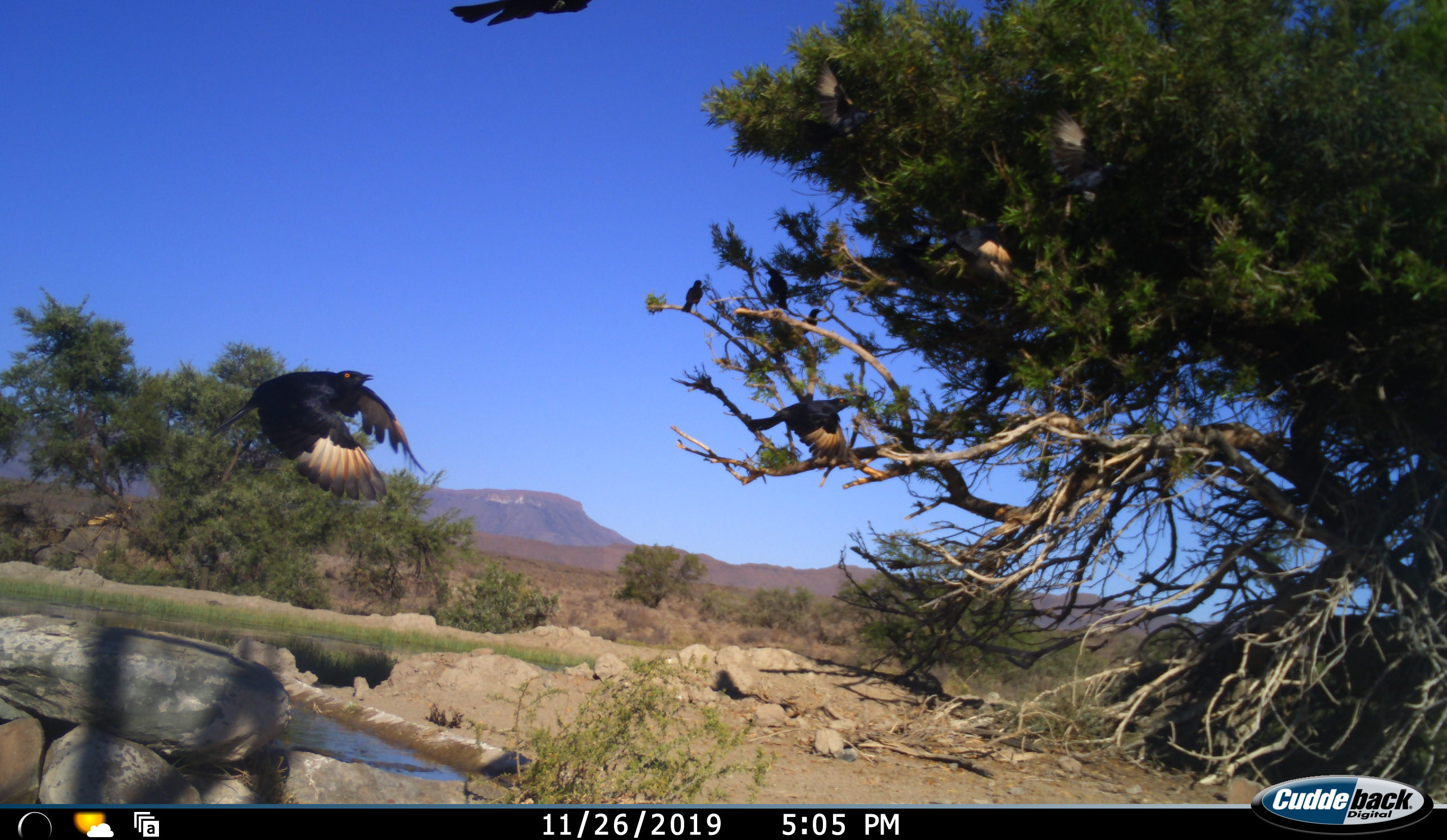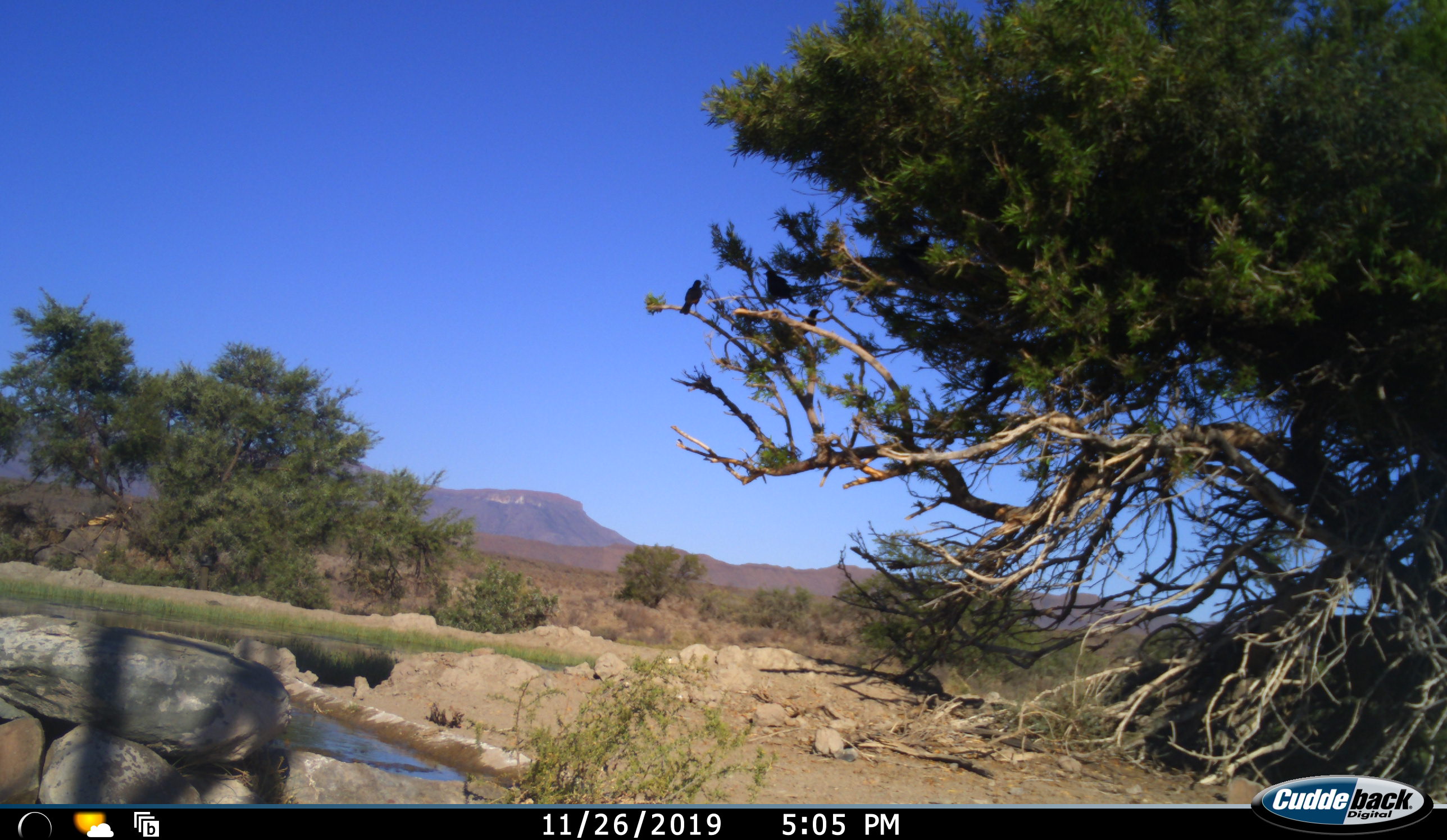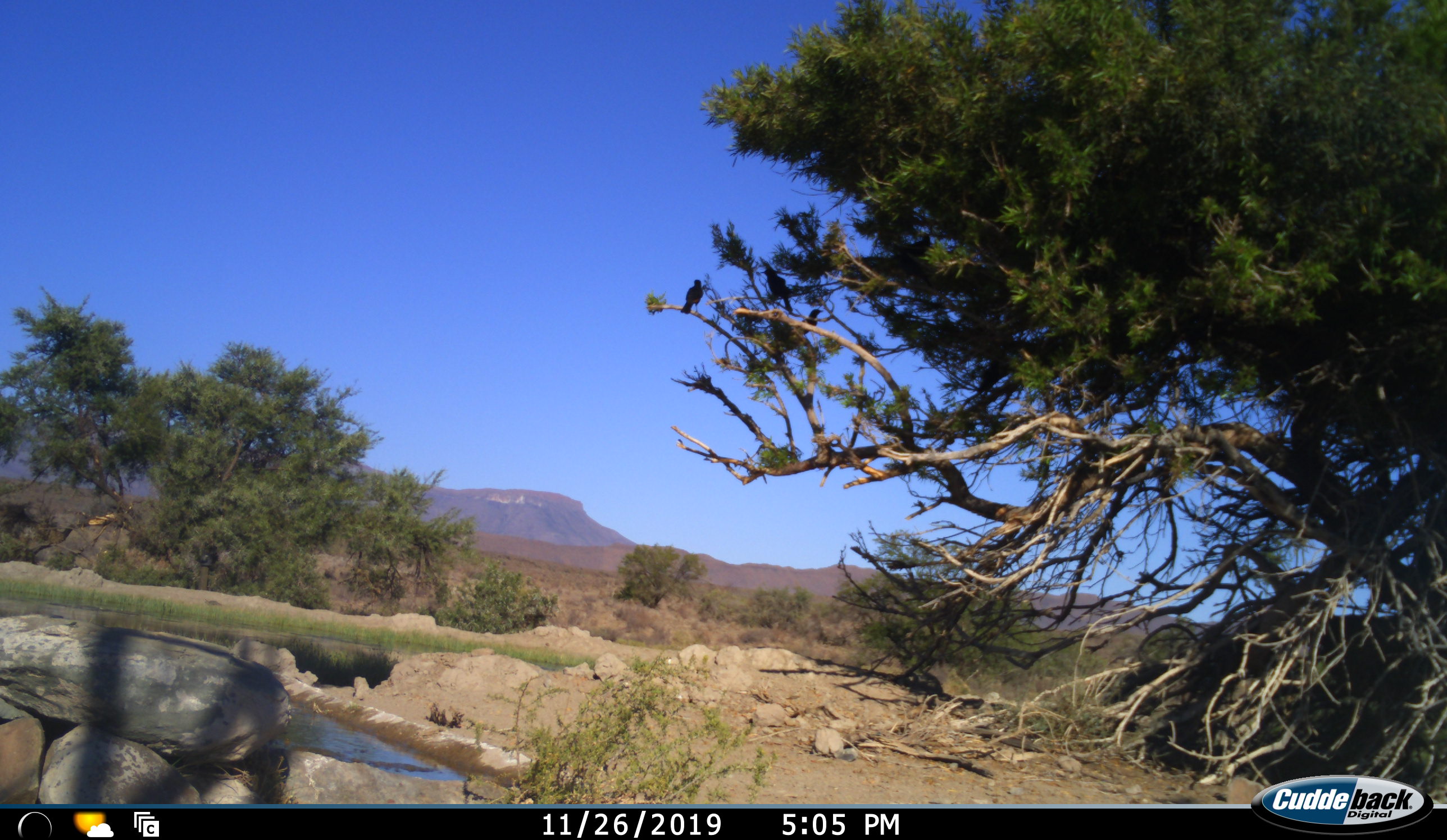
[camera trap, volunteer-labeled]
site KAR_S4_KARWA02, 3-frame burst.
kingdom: Animalia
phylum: Chordata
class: Aves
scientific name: Aves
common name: bird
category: birdother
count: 7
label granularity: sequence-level